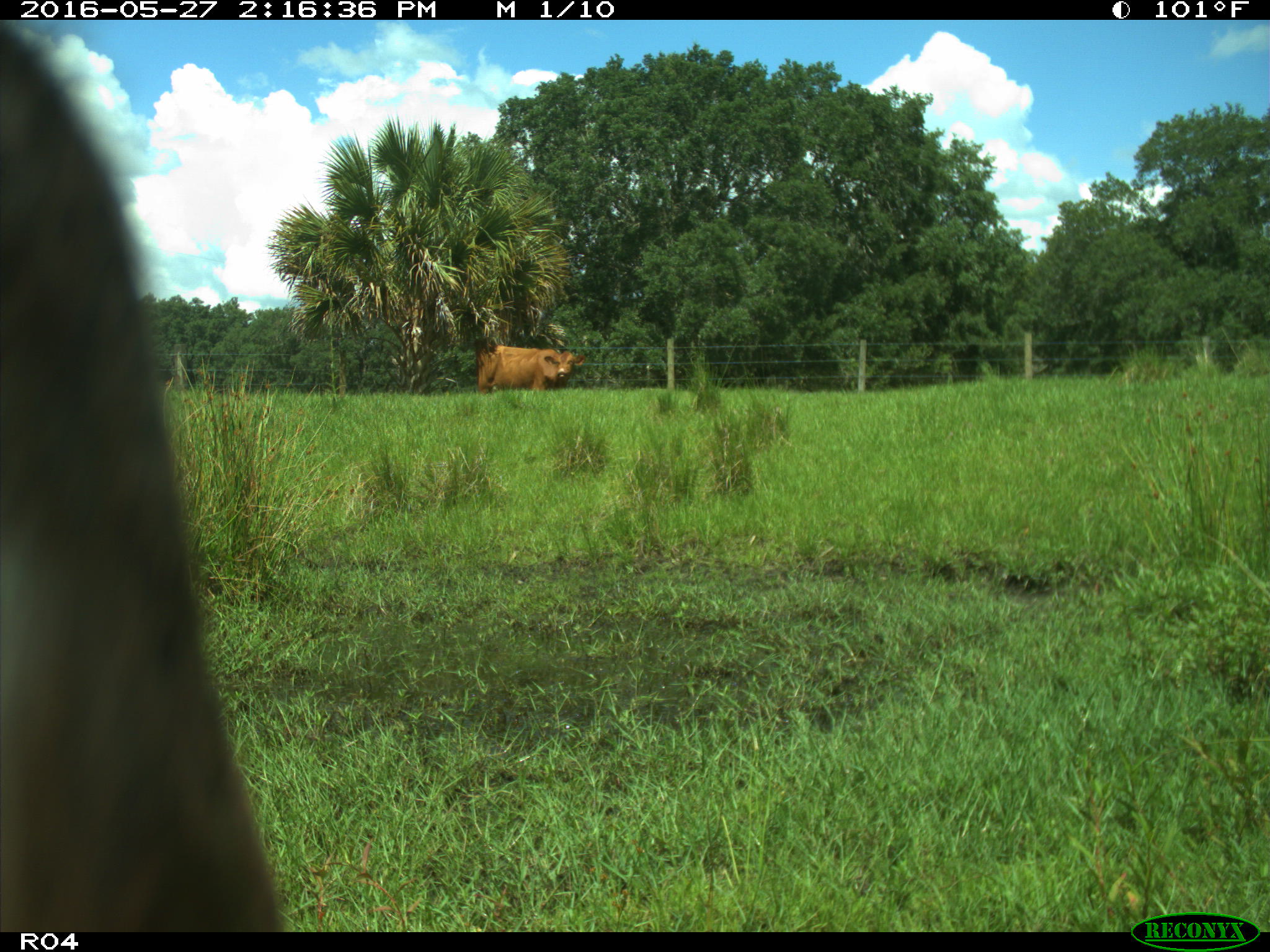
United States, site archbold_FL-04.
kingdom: Animalia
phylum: Chordata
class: Mammalia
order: Artiodactyla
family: Bovidae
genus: Bos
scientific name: Bos taurus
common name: domestic cow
Bos taurus (domestic cow).